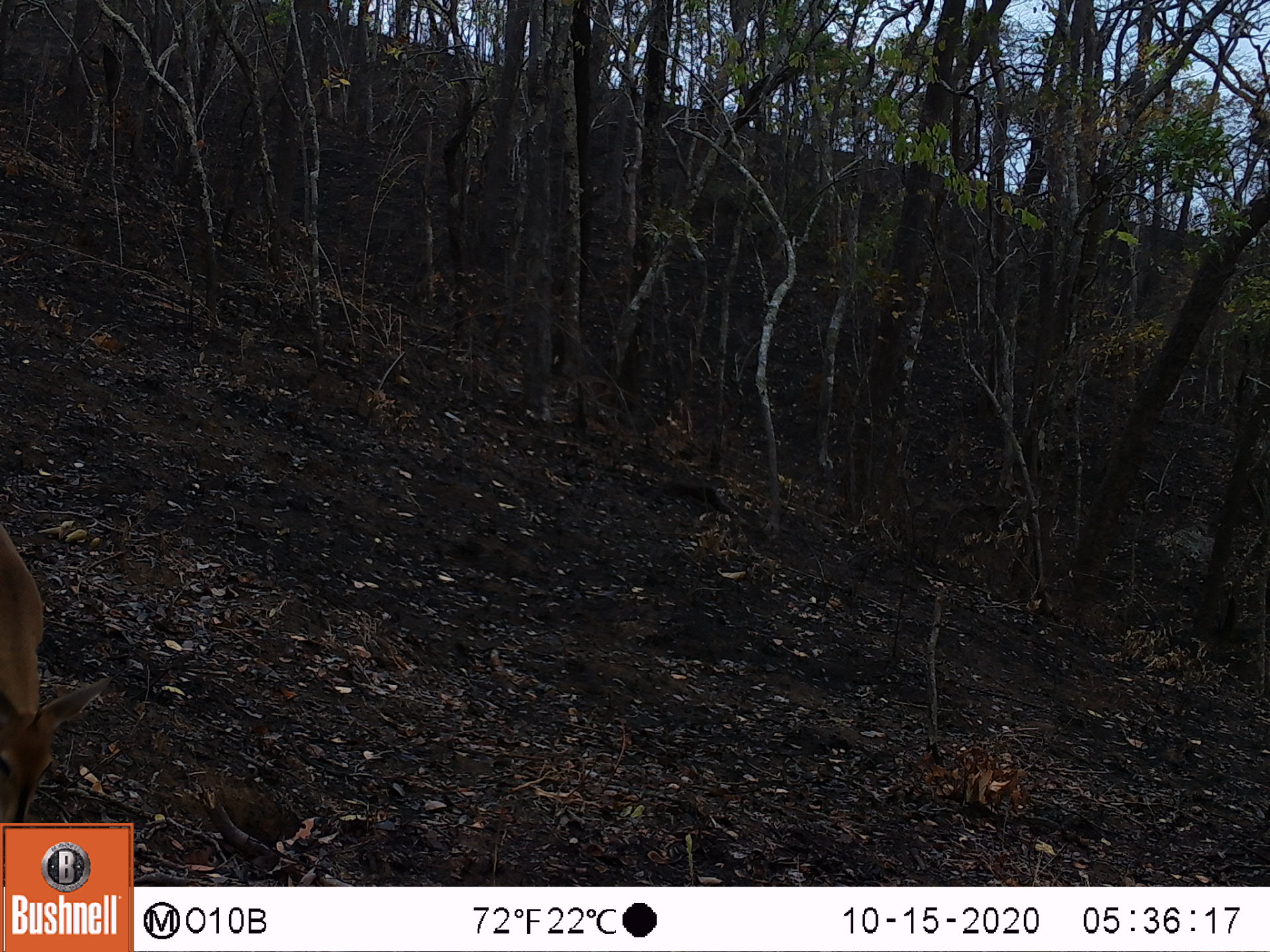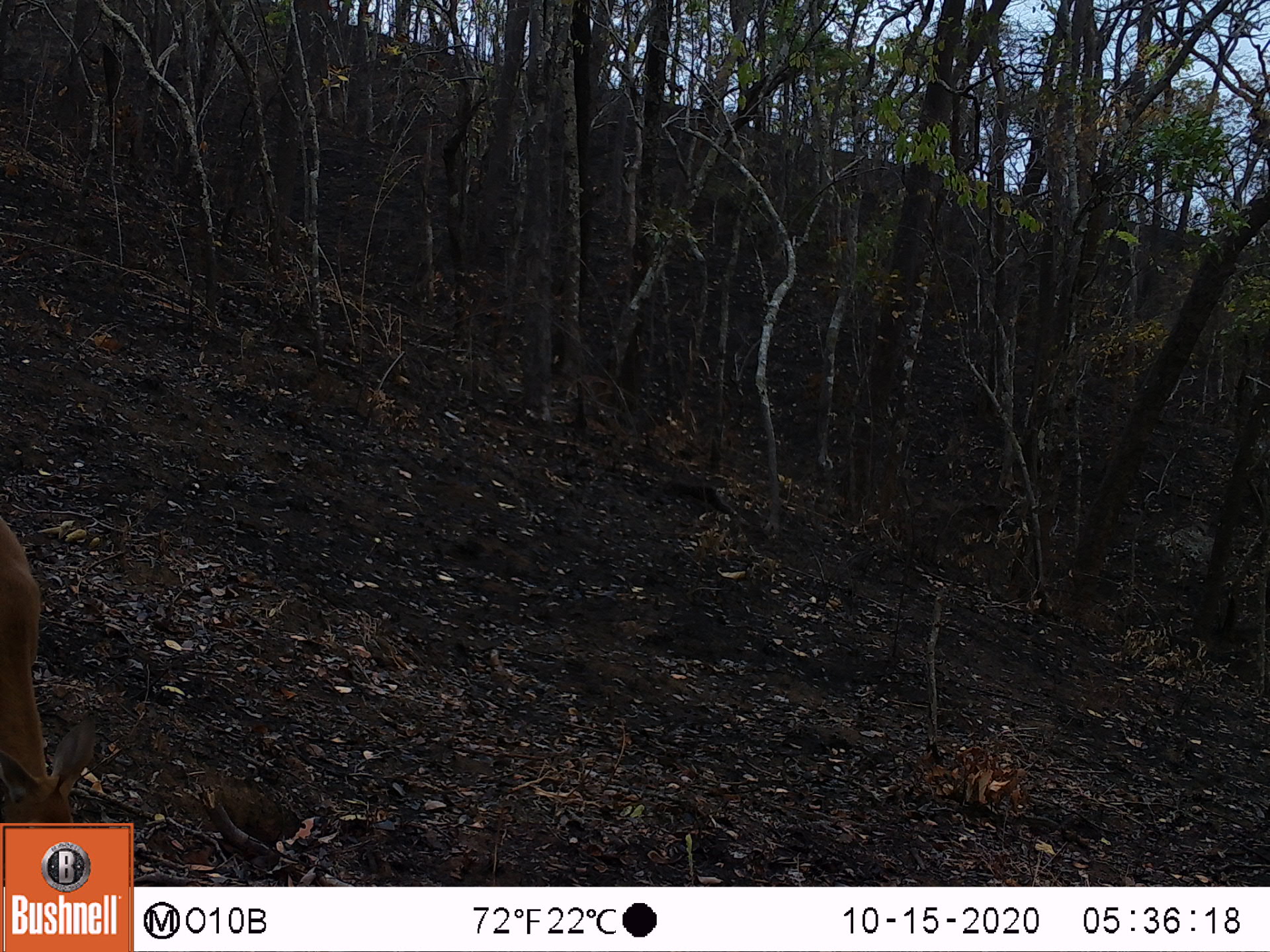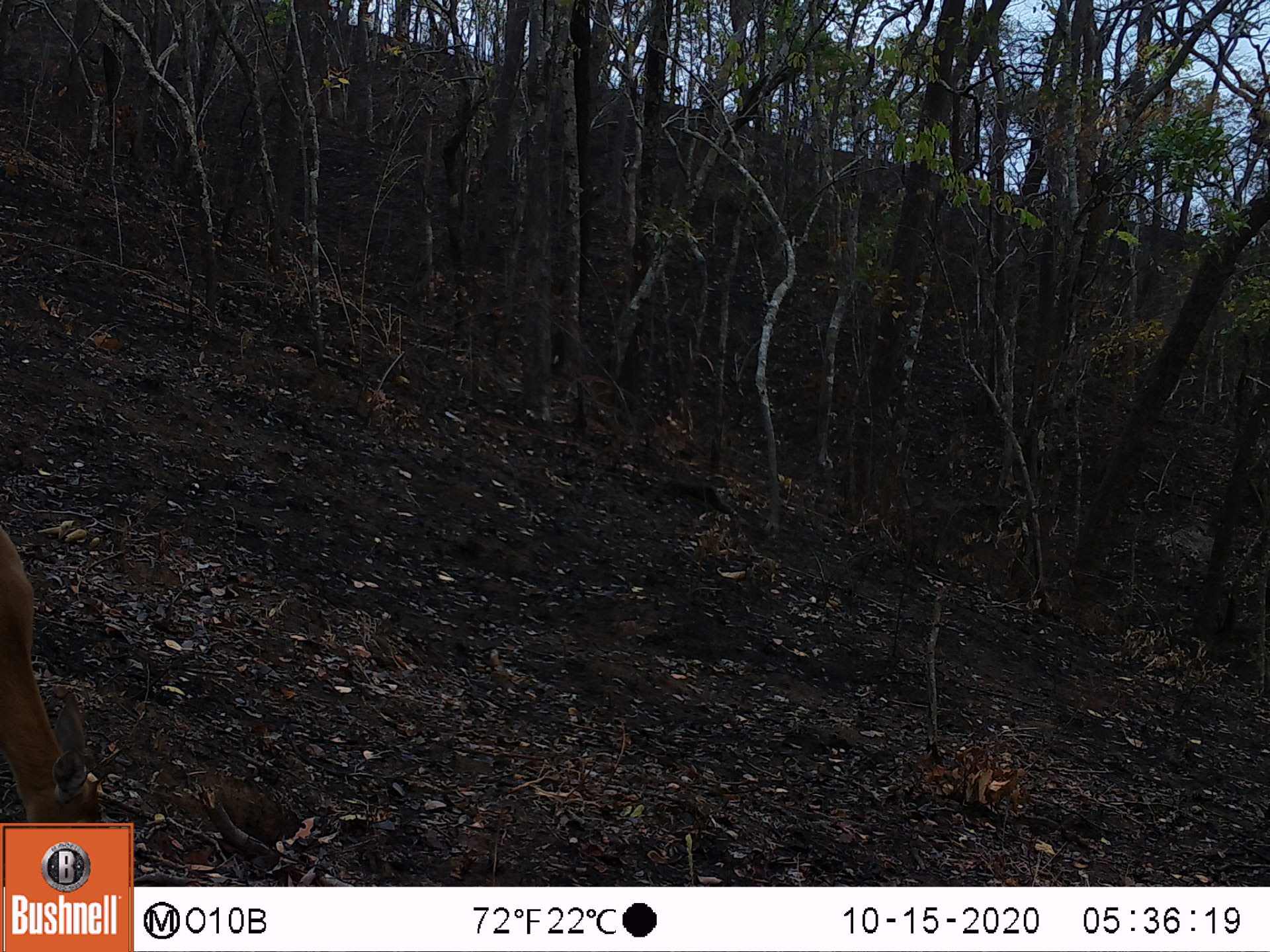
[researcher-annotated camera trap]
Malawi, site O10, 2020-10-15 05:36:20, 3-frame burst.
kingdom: Animalia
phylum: Chordata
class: Mammalia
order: Artiodactyla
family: Bovidae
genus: Sylvicapra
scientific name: Sylvicapra grimmia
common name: common duiker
Common duiker (Sylvicapra grimmia), count 1.